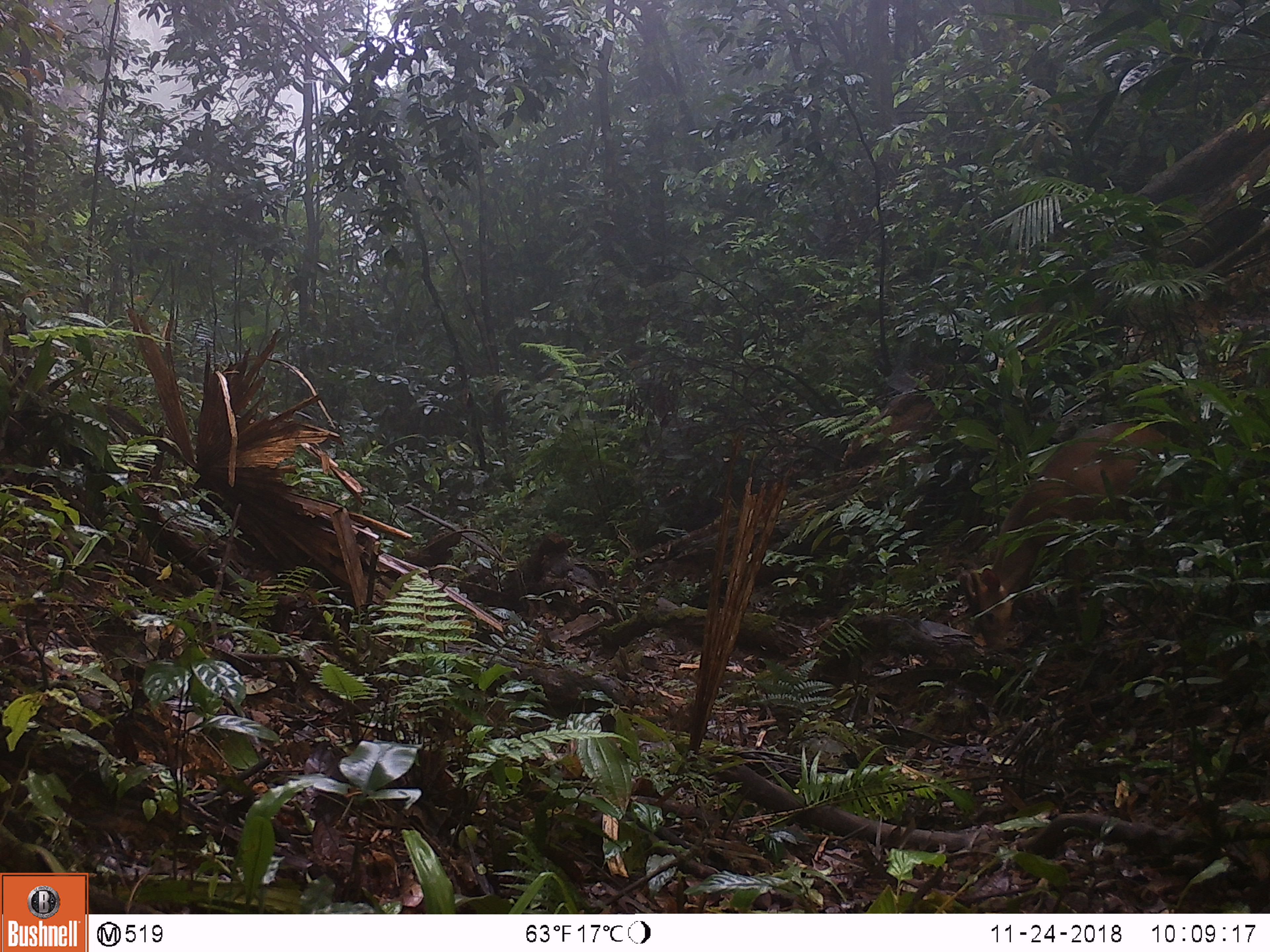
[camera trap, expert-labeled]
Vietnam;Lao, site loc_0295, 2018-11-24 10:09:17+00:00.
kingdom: Animalia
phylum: Chordata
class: Mammalia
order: Artiodactyla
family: Cervidae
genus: Muntiacus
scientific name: Muntiacus vuquangensis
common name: large-antlered muntjac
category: large antlered muntjac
Large antlered muntjac (large-antlered muntjac) (Muntiacus vuquangensis). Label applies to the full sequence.